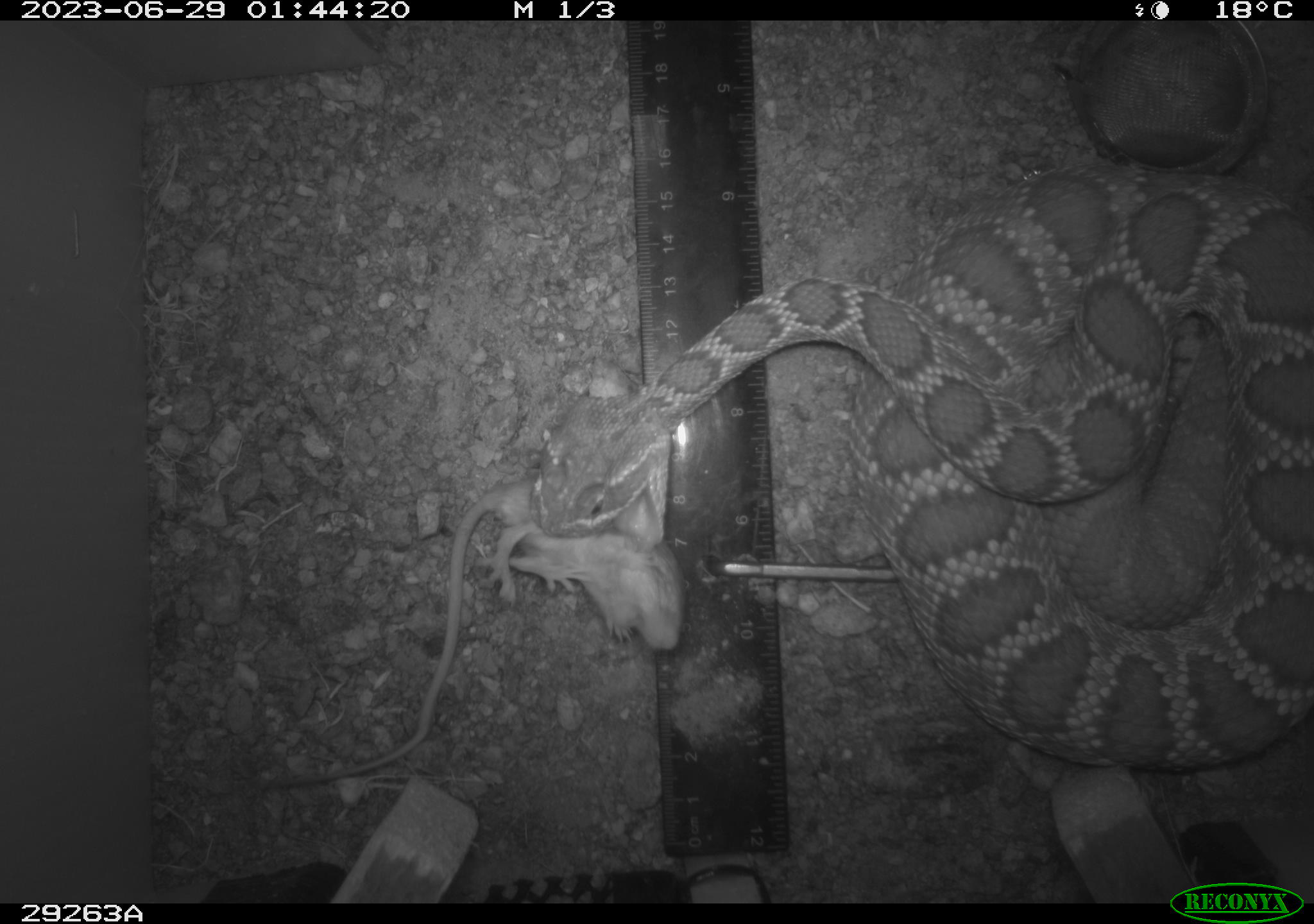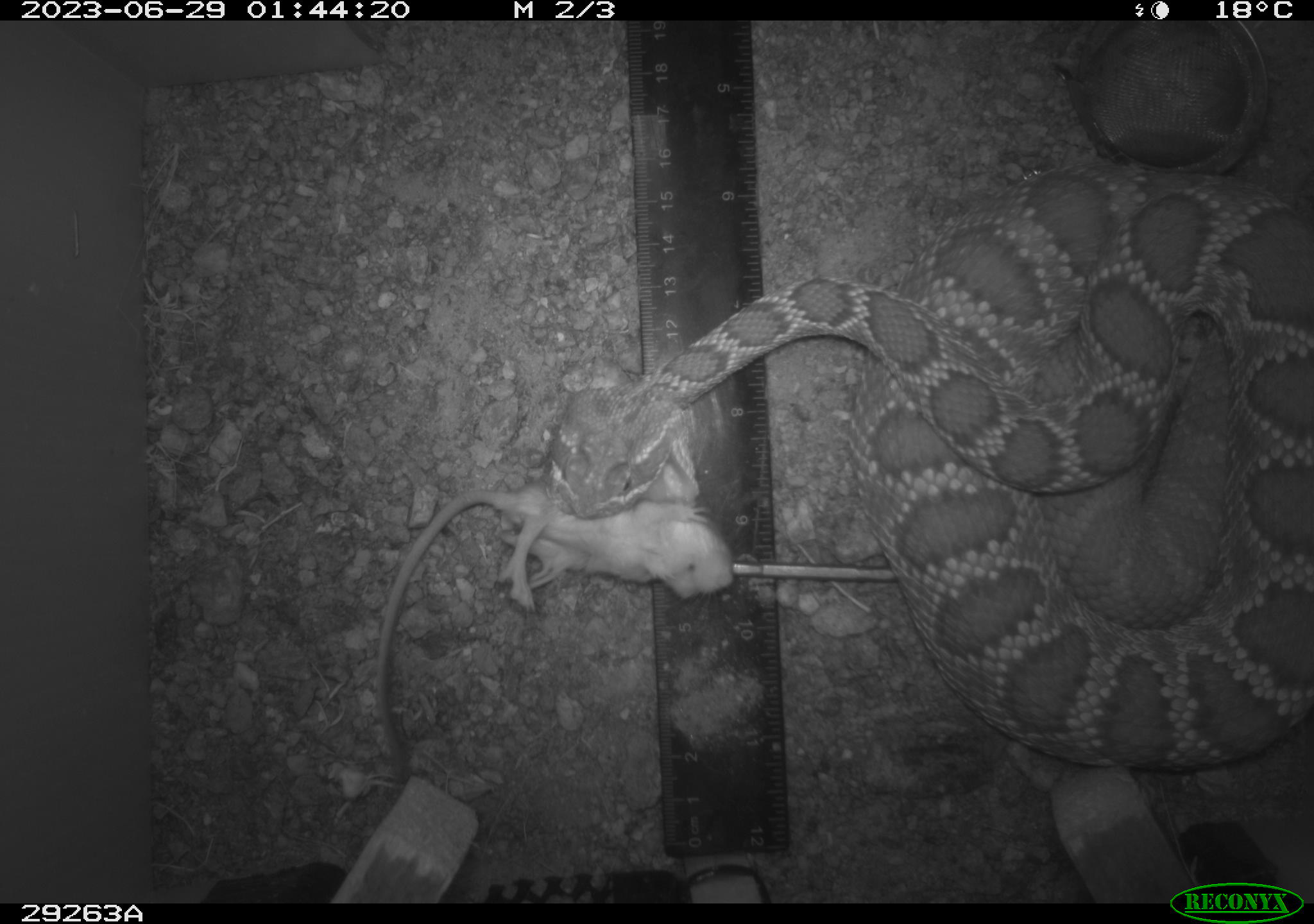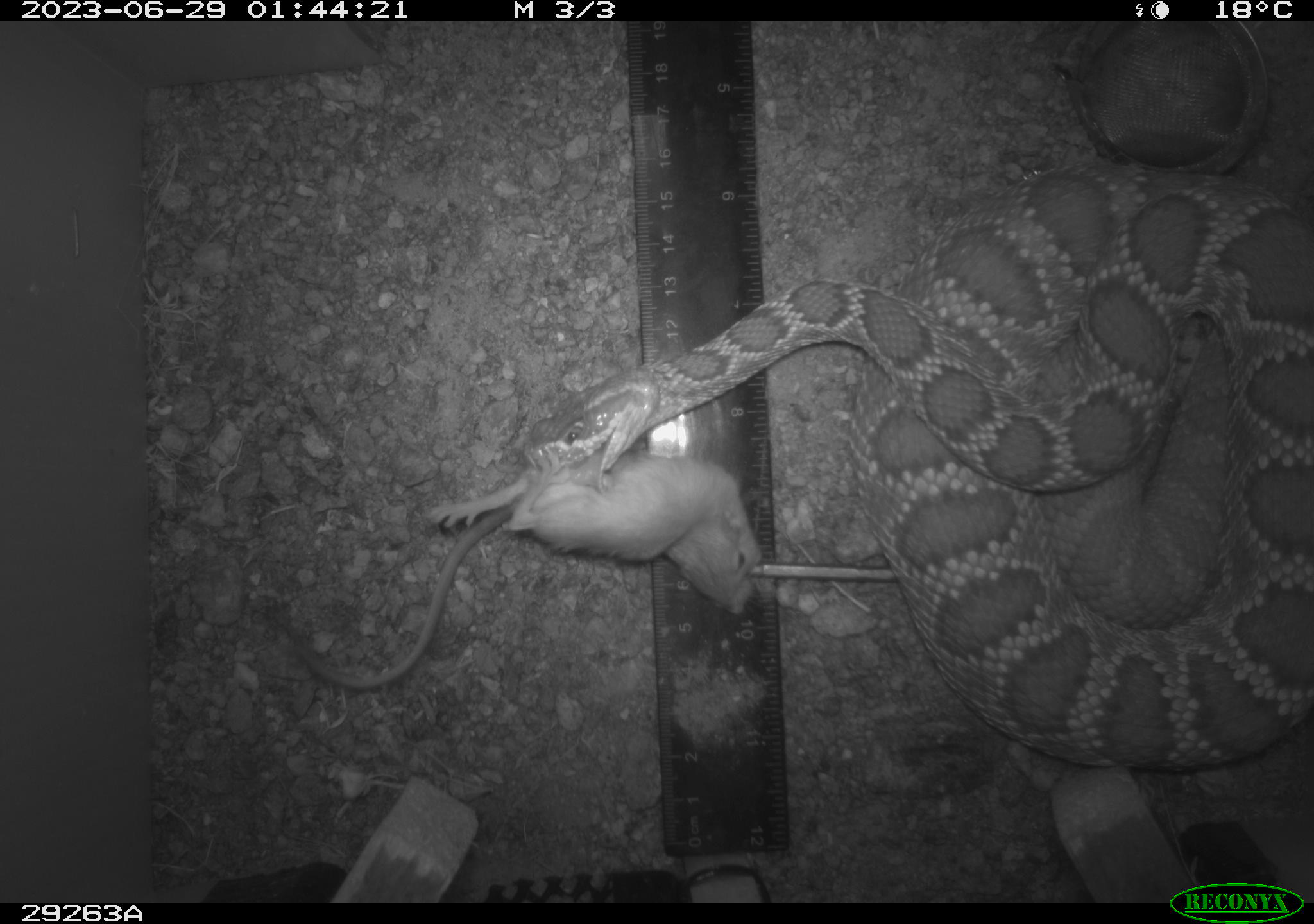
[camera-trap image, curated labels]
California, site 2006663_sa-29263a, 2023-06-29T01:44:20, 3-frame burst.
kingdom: Animalia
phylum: Chordata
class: Reptilia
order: Squamata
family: Viperidae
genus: Crotalus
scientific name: Crotalus scutulatus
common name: mojave rattlesnake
Mojave rattlesnake (Crotalus scutulatus).